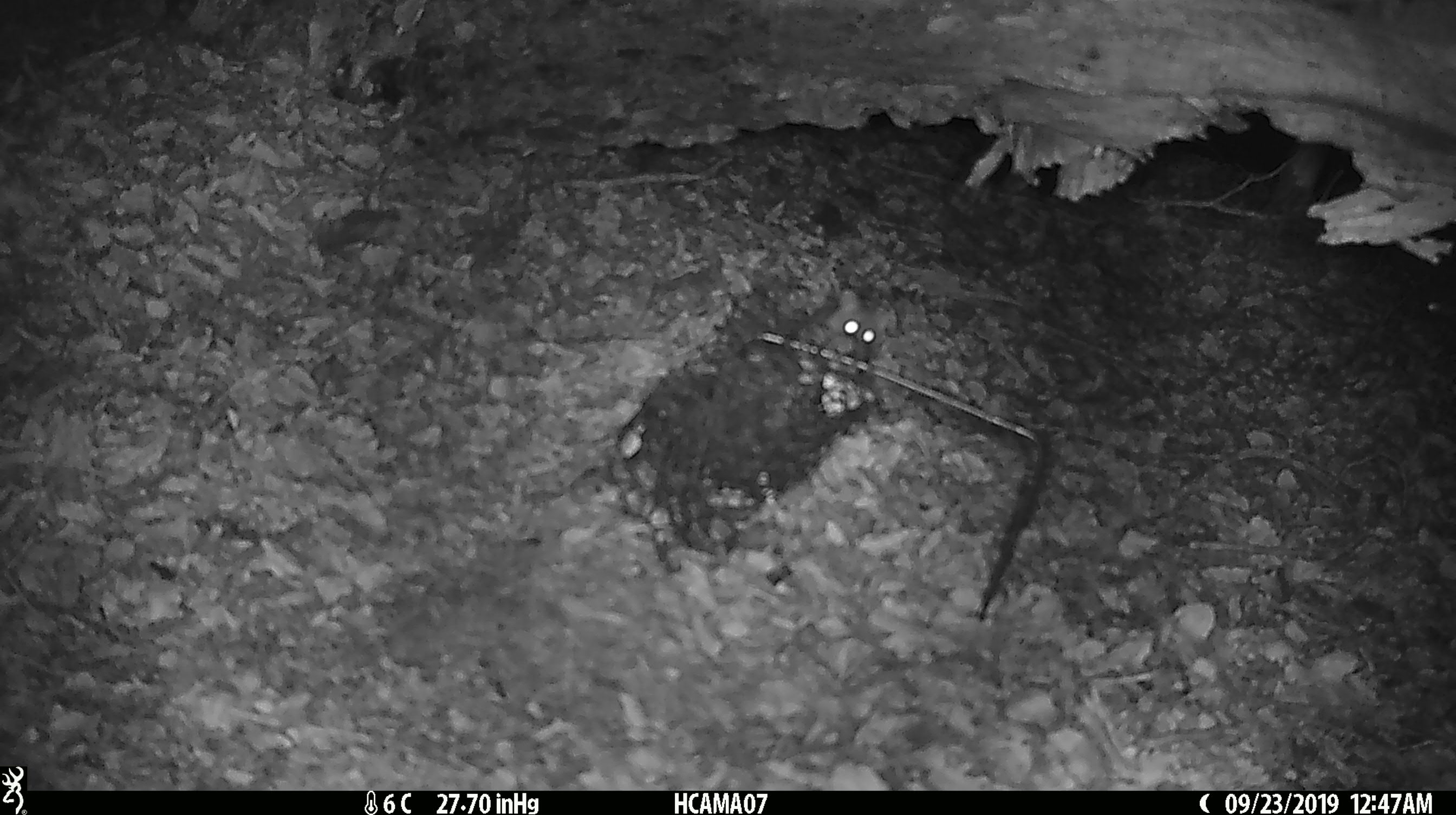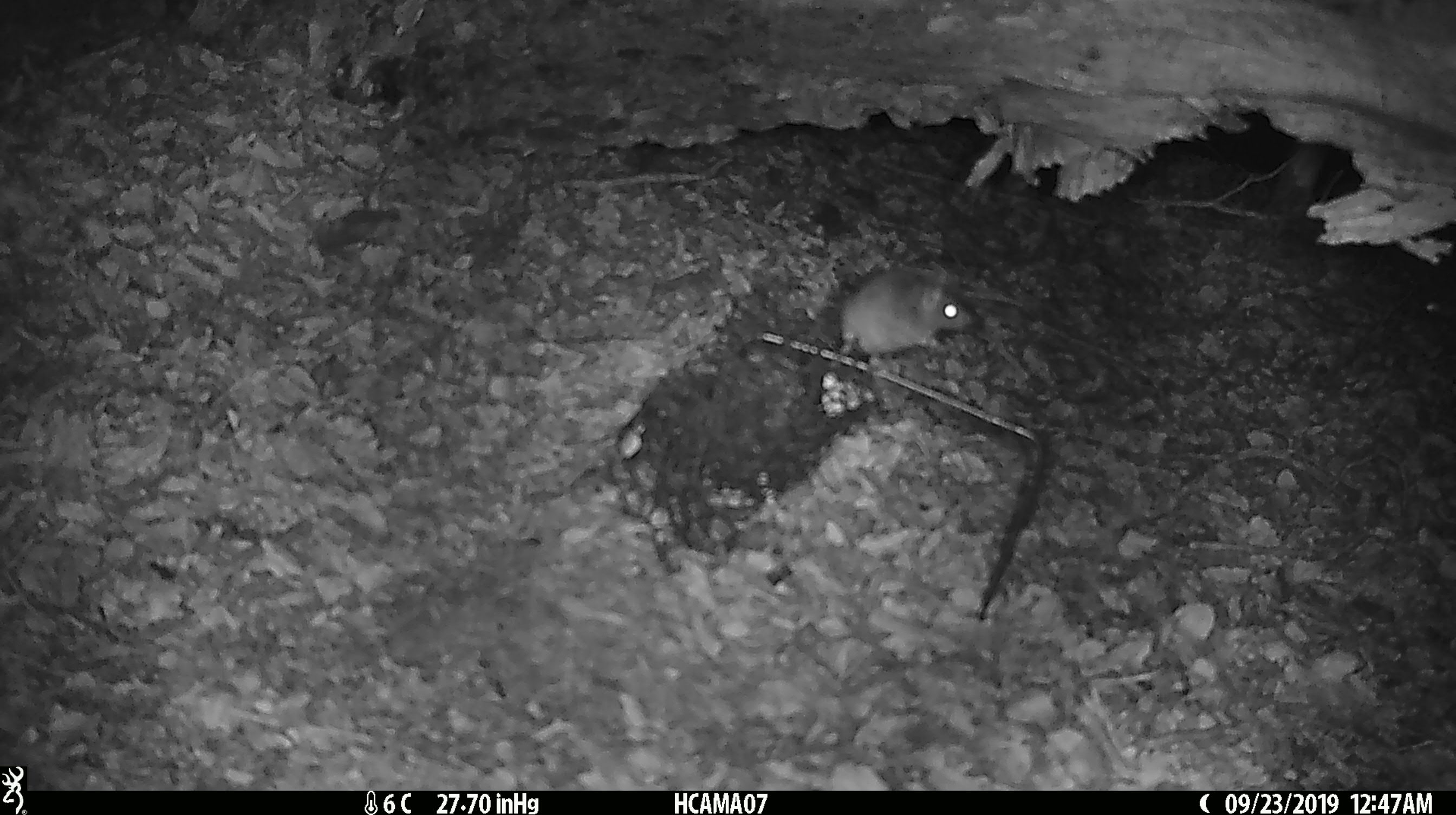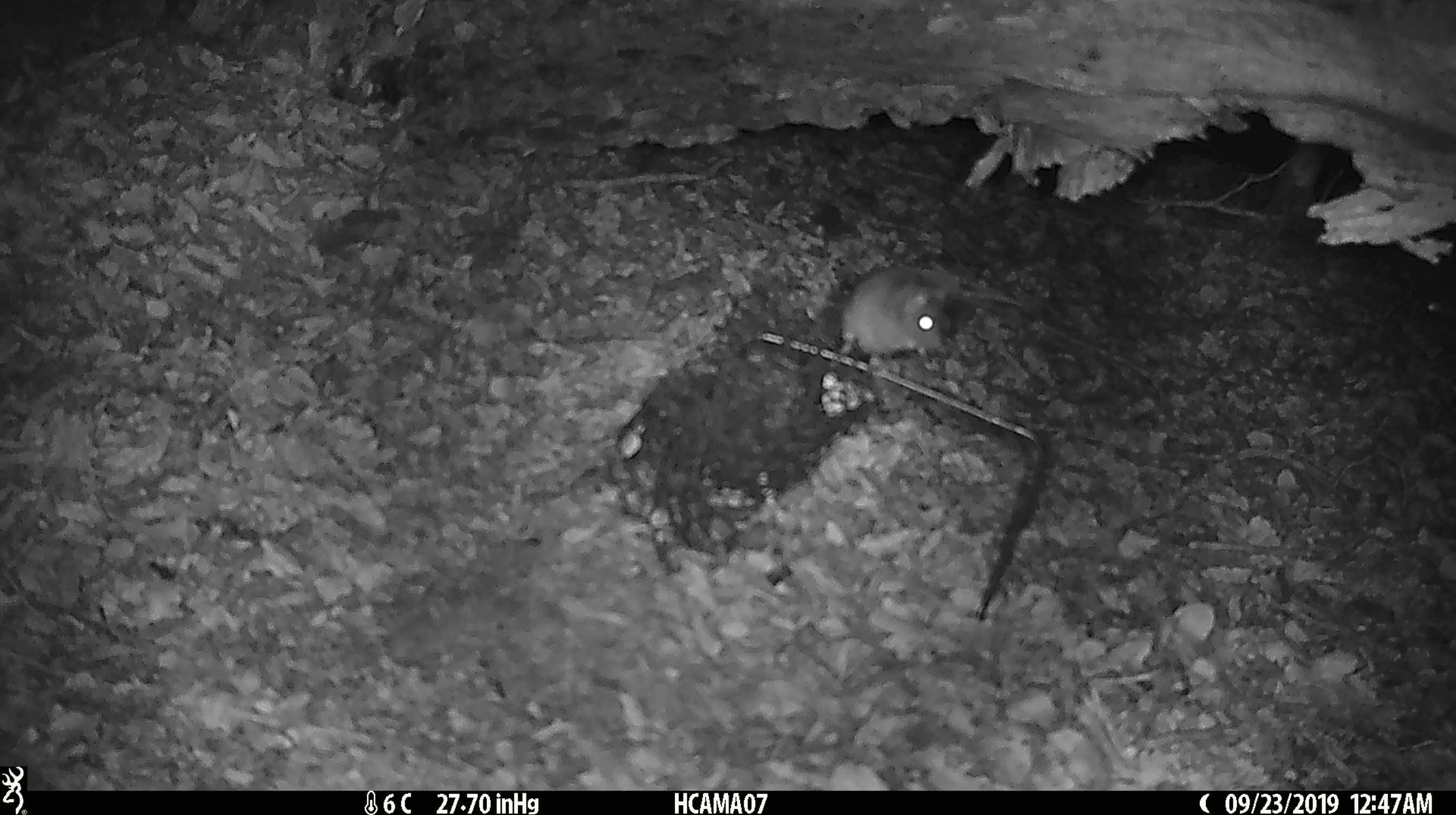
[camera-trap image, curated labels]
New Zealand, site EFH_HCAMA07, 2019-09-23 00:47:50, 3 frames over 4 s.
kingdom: Animalia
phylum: Chordata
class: Mammalia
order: Rodentia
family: Muridae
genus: Mus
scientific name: Mus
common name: mouse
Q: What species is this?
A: Mouse (Mus).